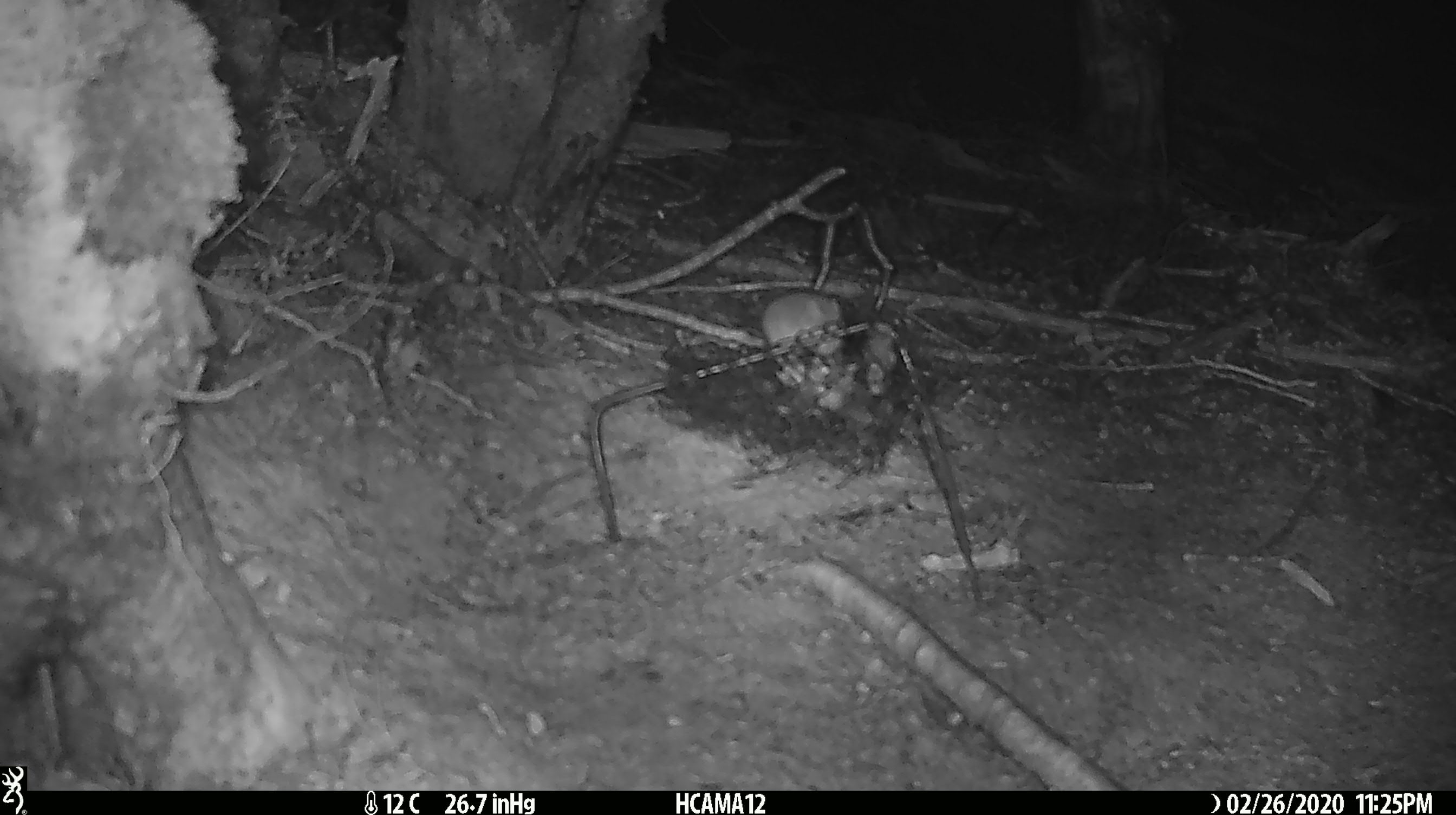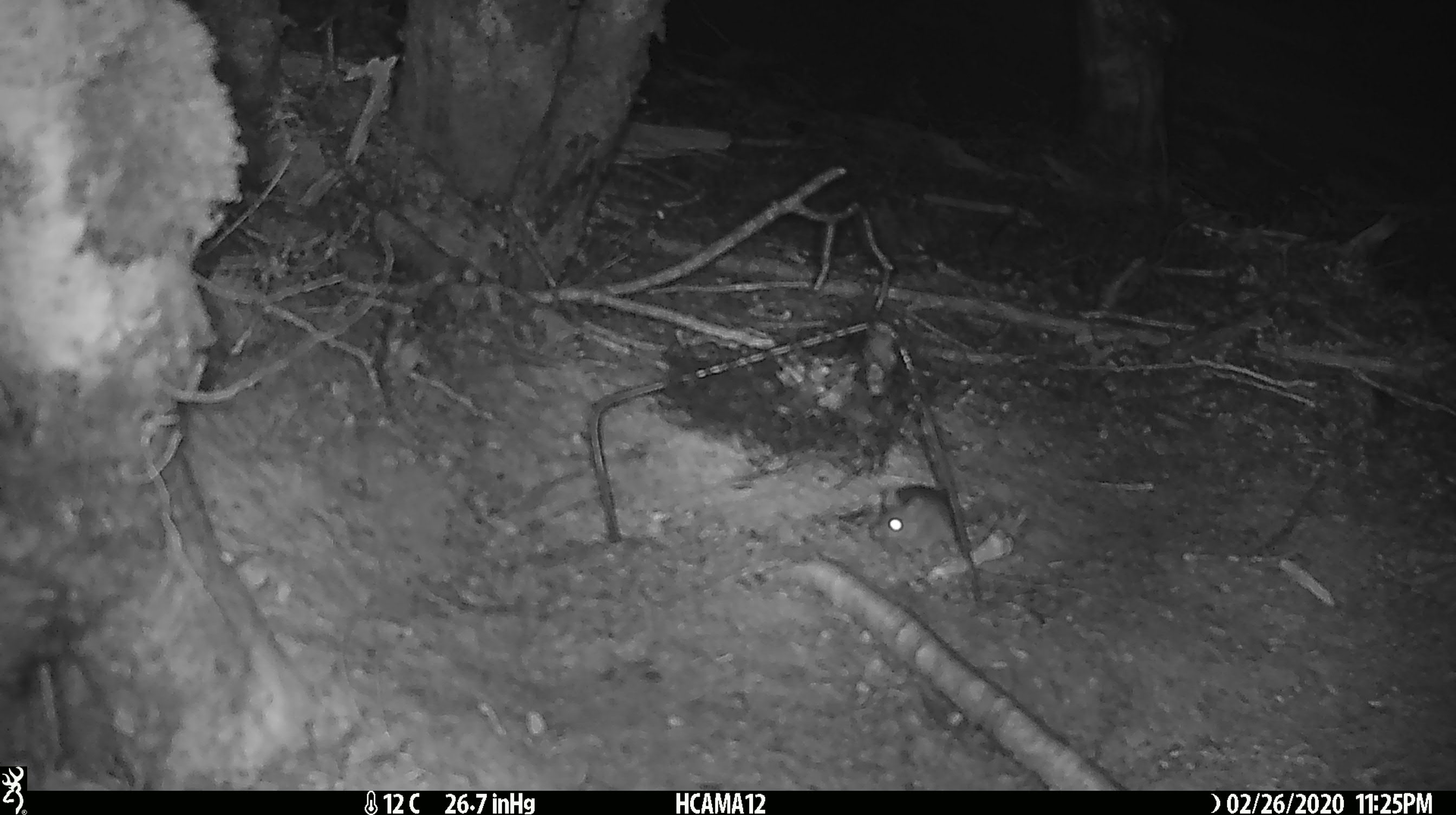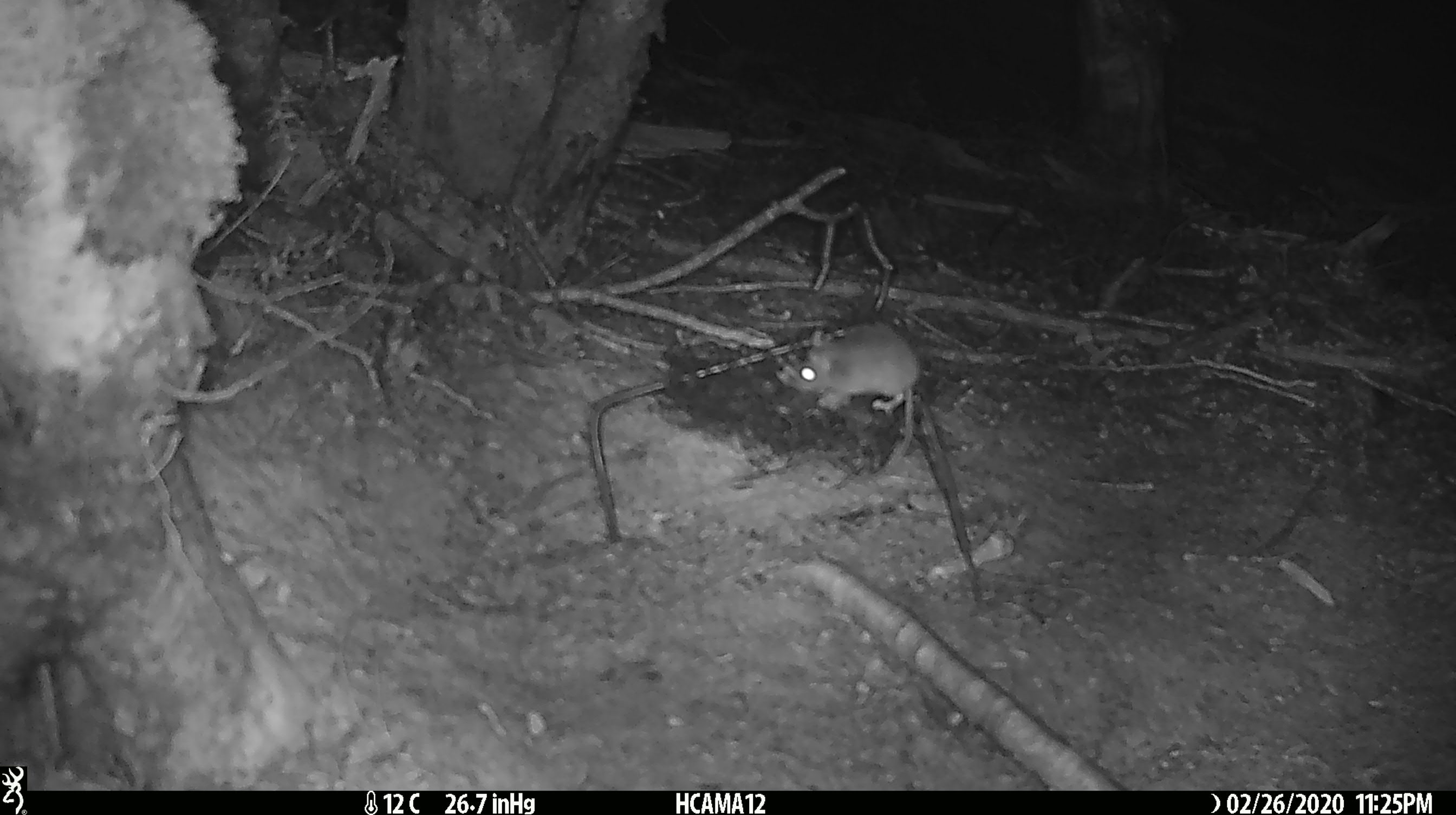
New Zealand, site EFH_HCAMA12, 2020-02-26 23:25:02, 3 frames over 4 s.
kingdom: Animalia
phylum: Chordata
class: Mammalia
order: Rodentia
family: Muridae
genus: Mus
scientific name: Mus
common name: mouse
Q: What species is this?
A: Mouse (Mus).